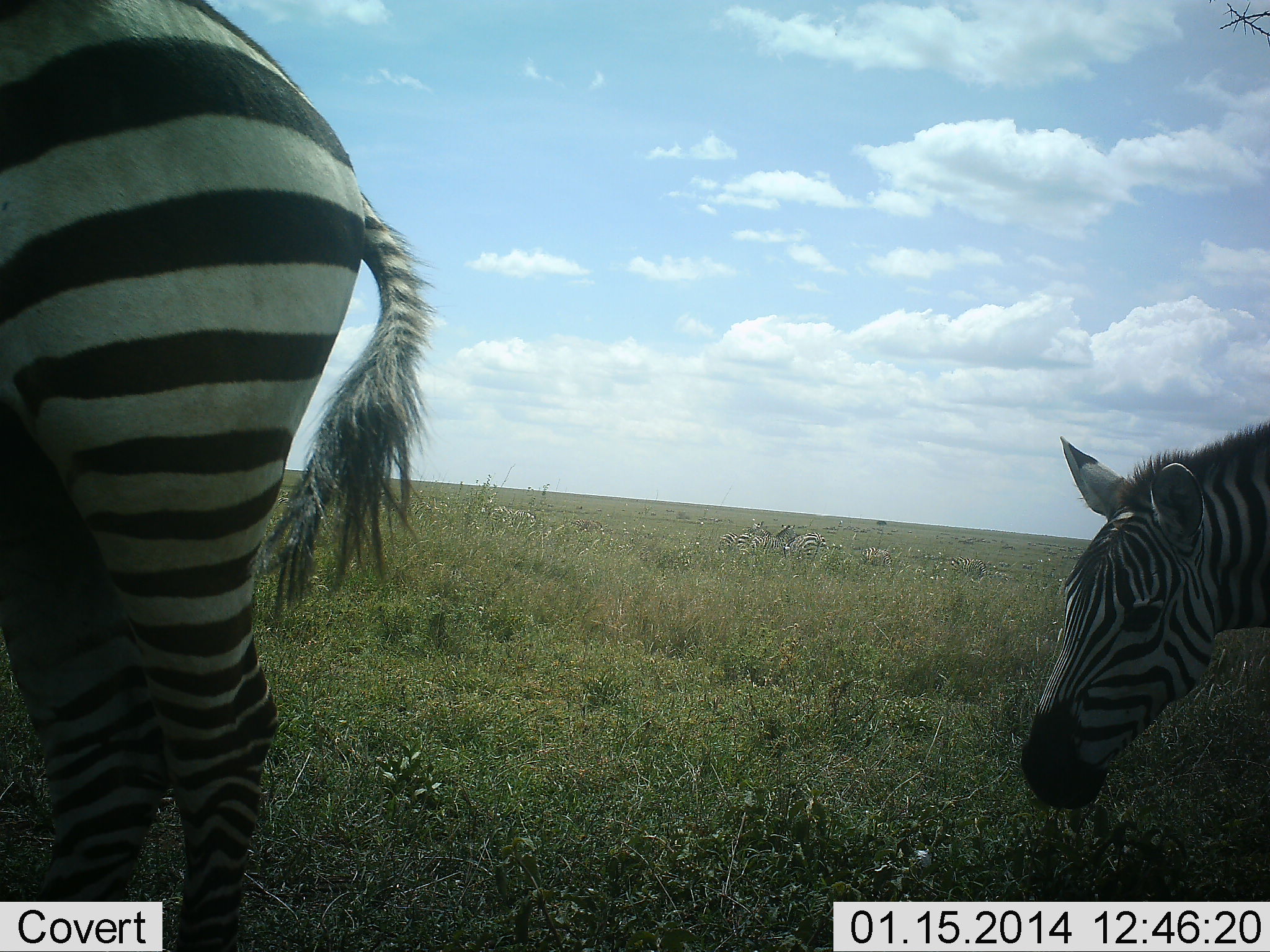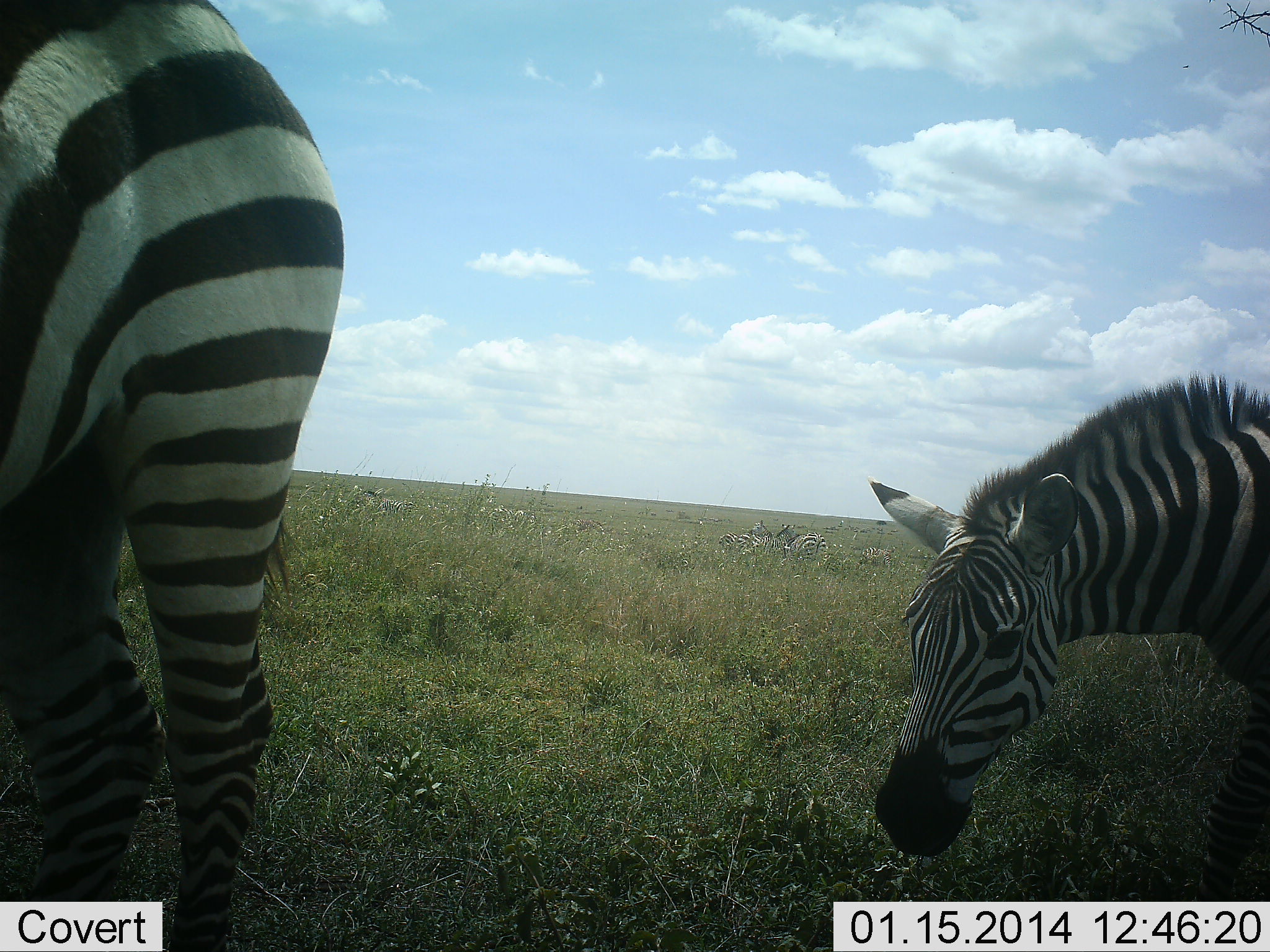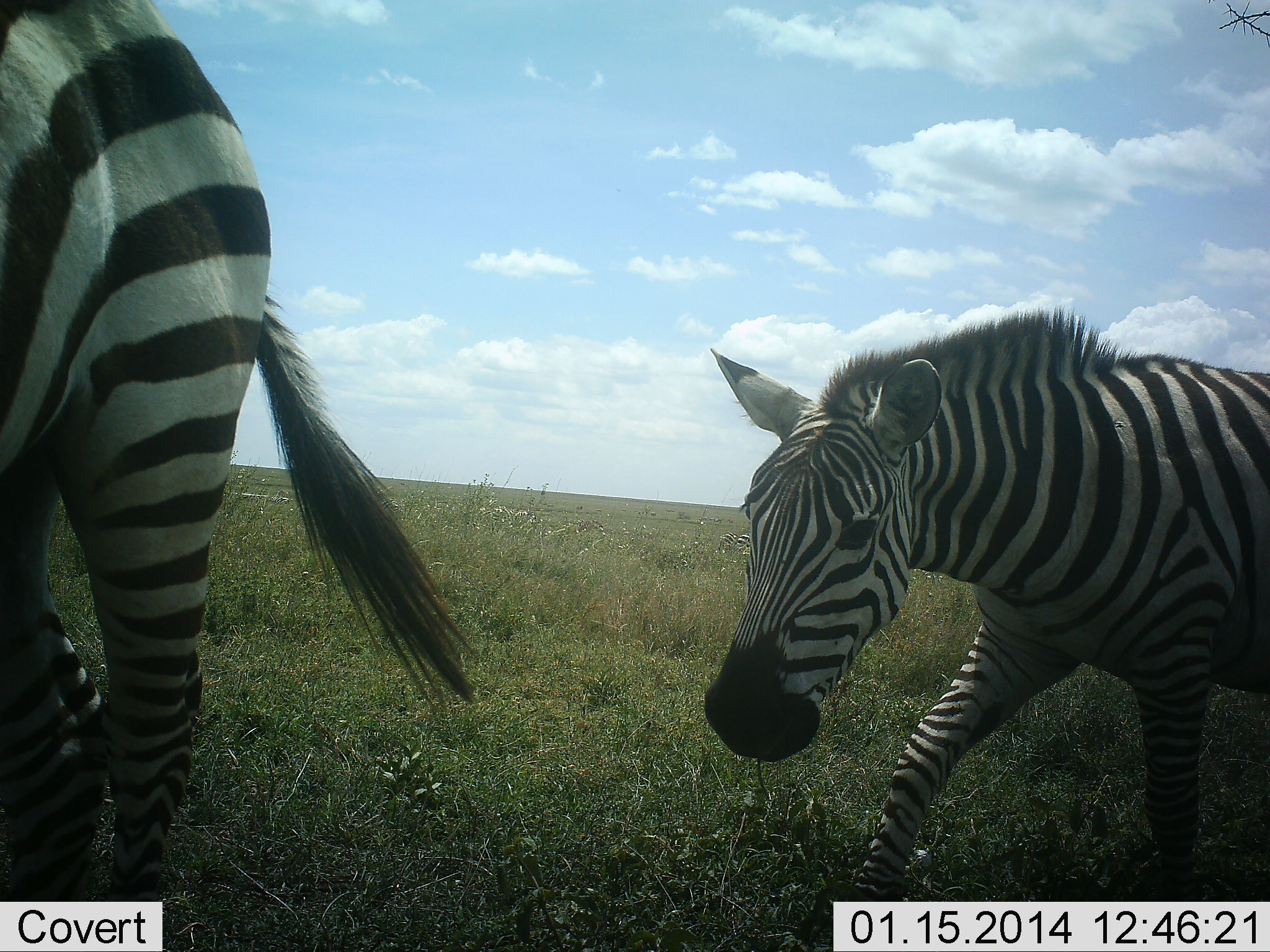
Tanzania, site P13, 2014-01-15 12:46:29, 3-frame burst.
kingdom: Animalia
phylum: Chordata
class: Mammalia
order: Perissodactyla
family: Equidae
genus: Equus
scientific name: Equus quagga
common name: plains zebra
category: zebra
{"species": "zebra (plains zebra) (Equus quagga)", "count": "4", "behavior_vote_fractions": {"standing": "40%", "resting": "10%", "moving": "70%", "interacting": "0%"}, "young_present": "10%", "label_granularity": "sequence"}